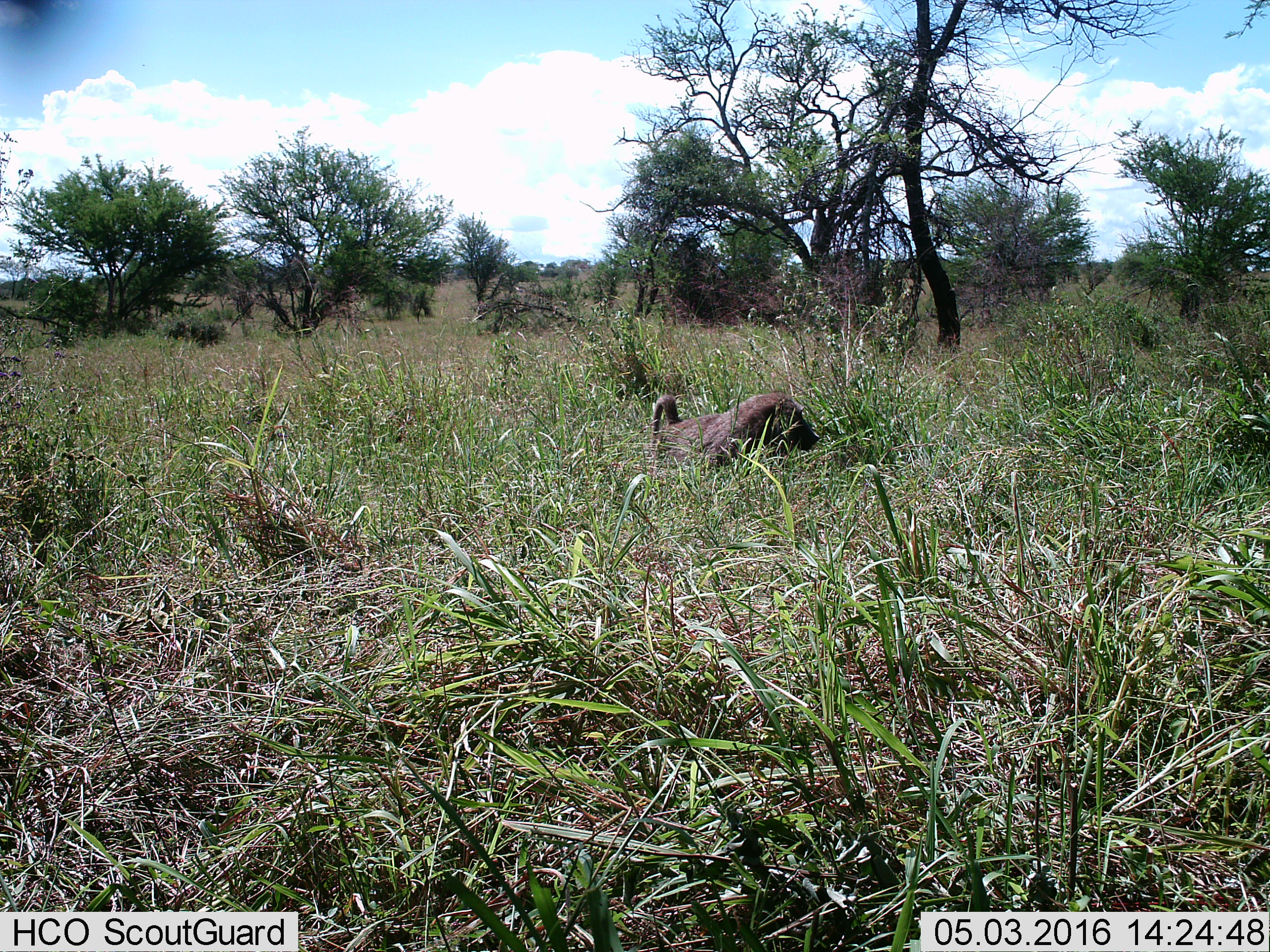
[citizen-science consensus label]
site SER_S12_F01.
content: unidentified animal